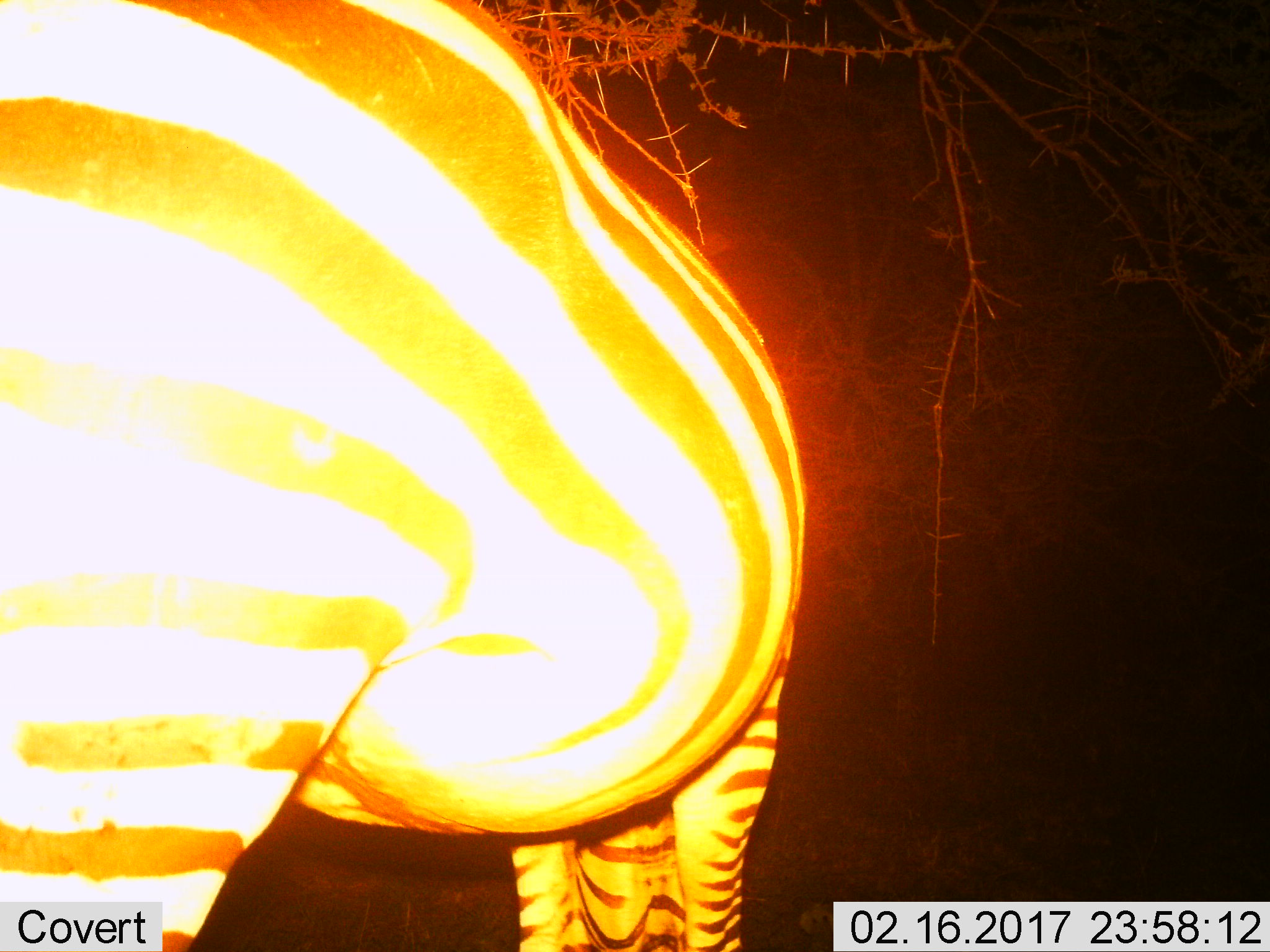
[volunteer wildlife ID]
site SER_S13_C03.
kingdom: Animalia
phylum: Chordata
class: Mammalia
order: Perissodactyla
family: Equidae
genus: Equus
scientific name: Equus quagga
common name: plains zebra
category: zebraplains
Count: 1.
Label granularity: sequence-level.